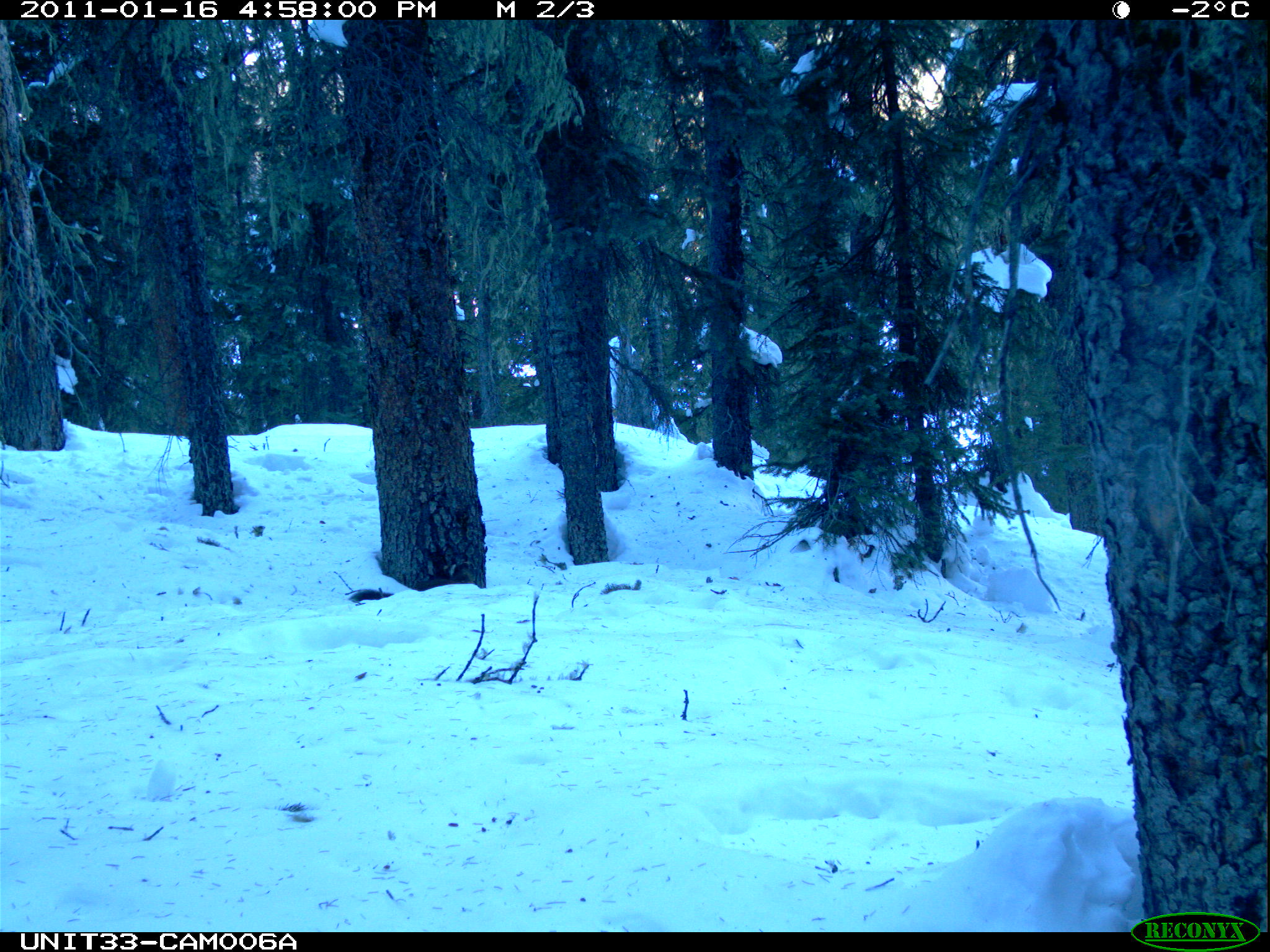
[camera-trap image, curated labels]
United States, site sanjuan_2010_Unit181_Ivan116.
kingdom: Animalia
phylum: Chordata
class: Mammalia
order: Carnivora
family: Mustelidae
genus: Martes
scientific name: Martes americana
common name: american marten